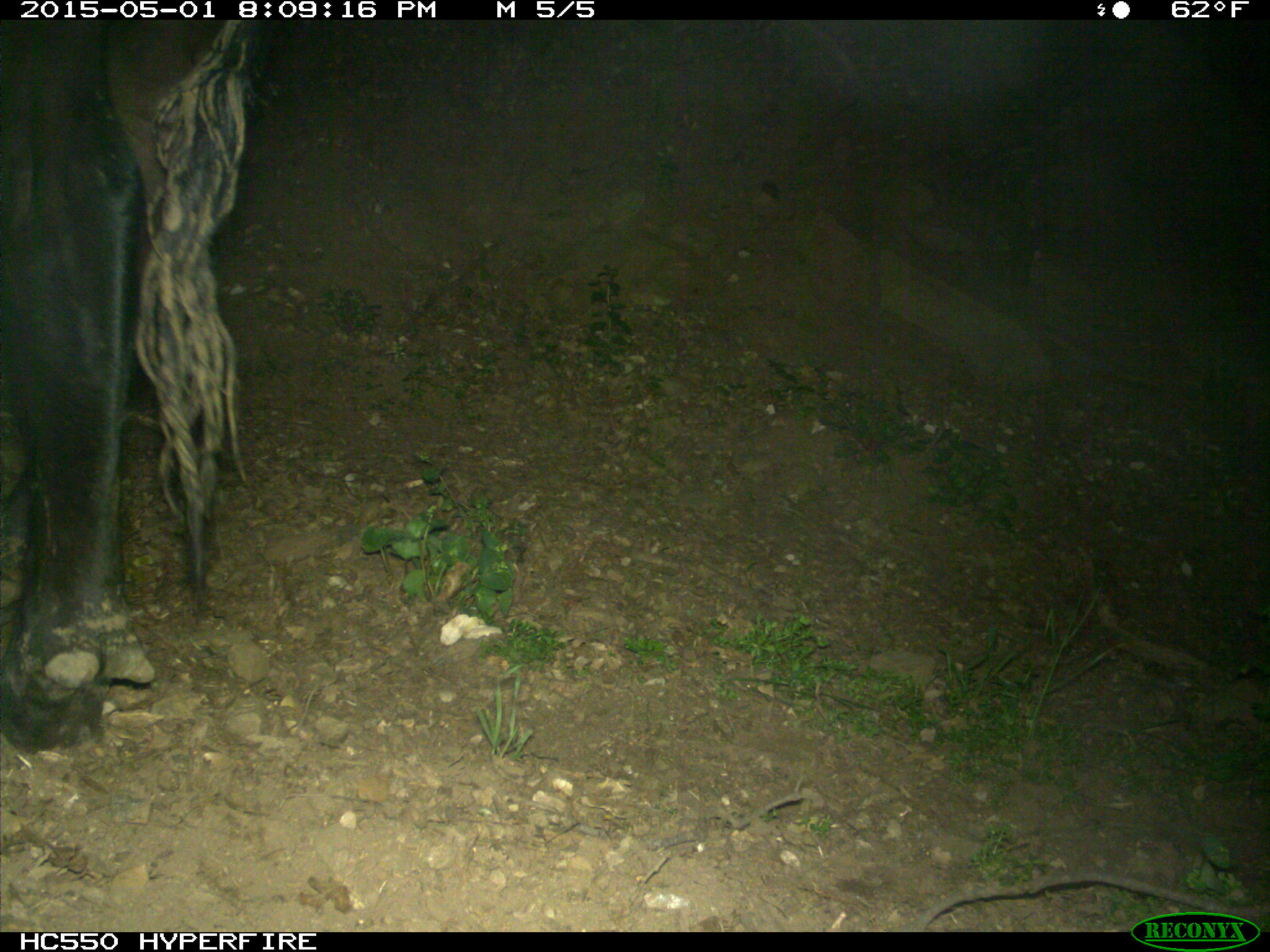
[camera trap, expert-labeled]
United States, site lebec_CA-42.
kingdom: Animalia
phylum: Chordata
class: Mammalia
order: Artiodactyla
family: Bovidae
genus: Bos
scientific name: Bos taurus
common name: domestic cow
Bos taurus (domestic cow).